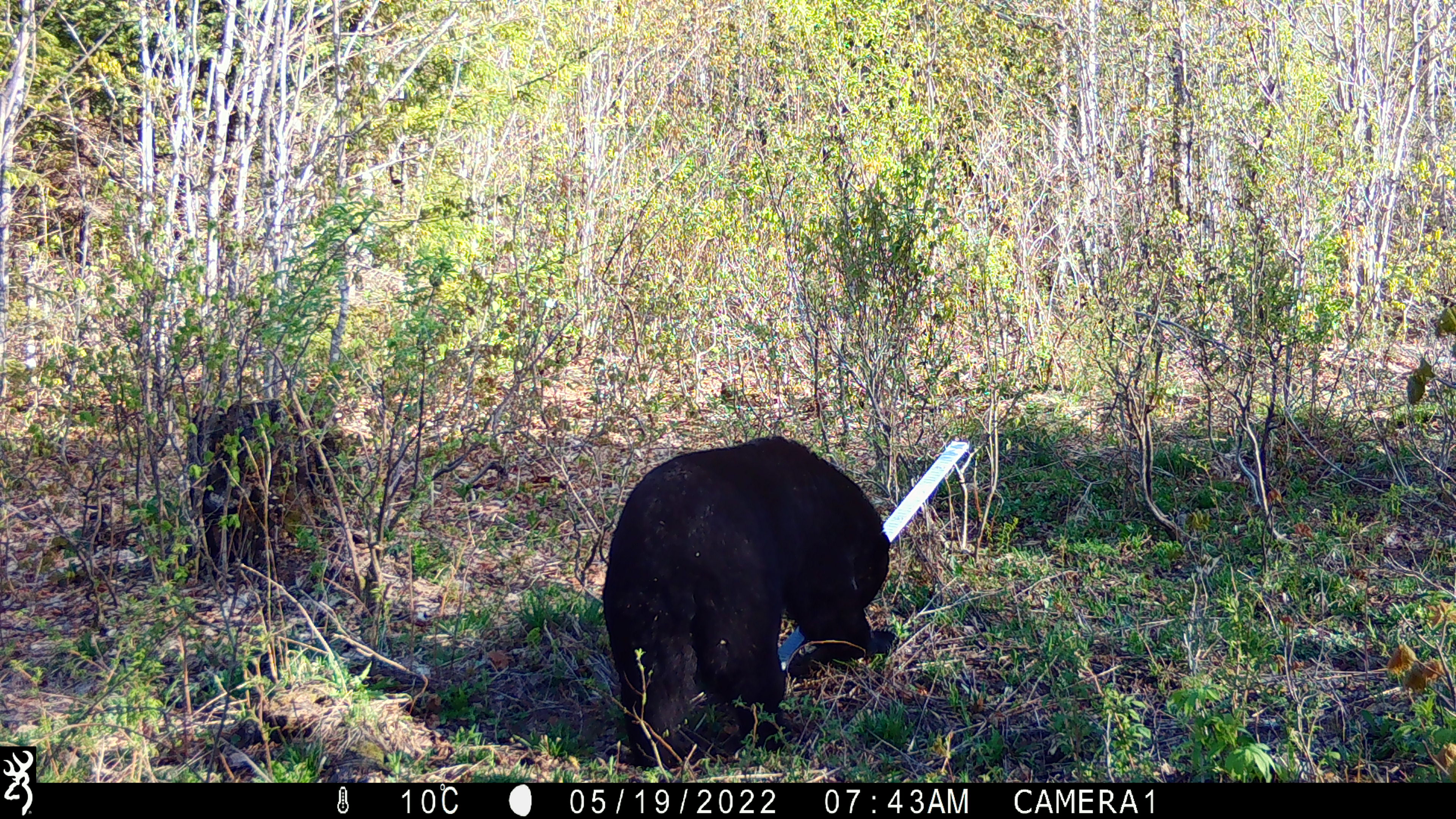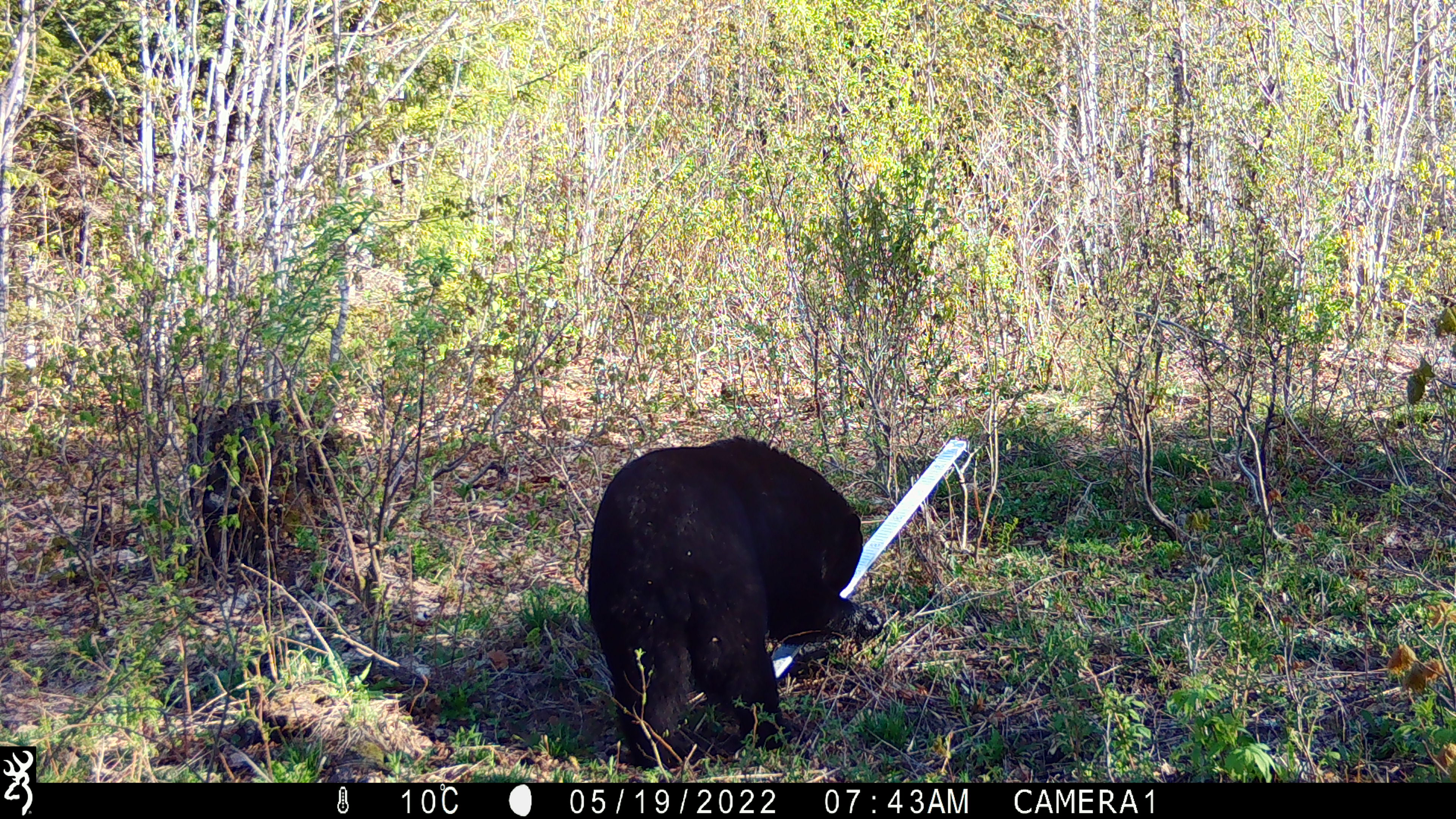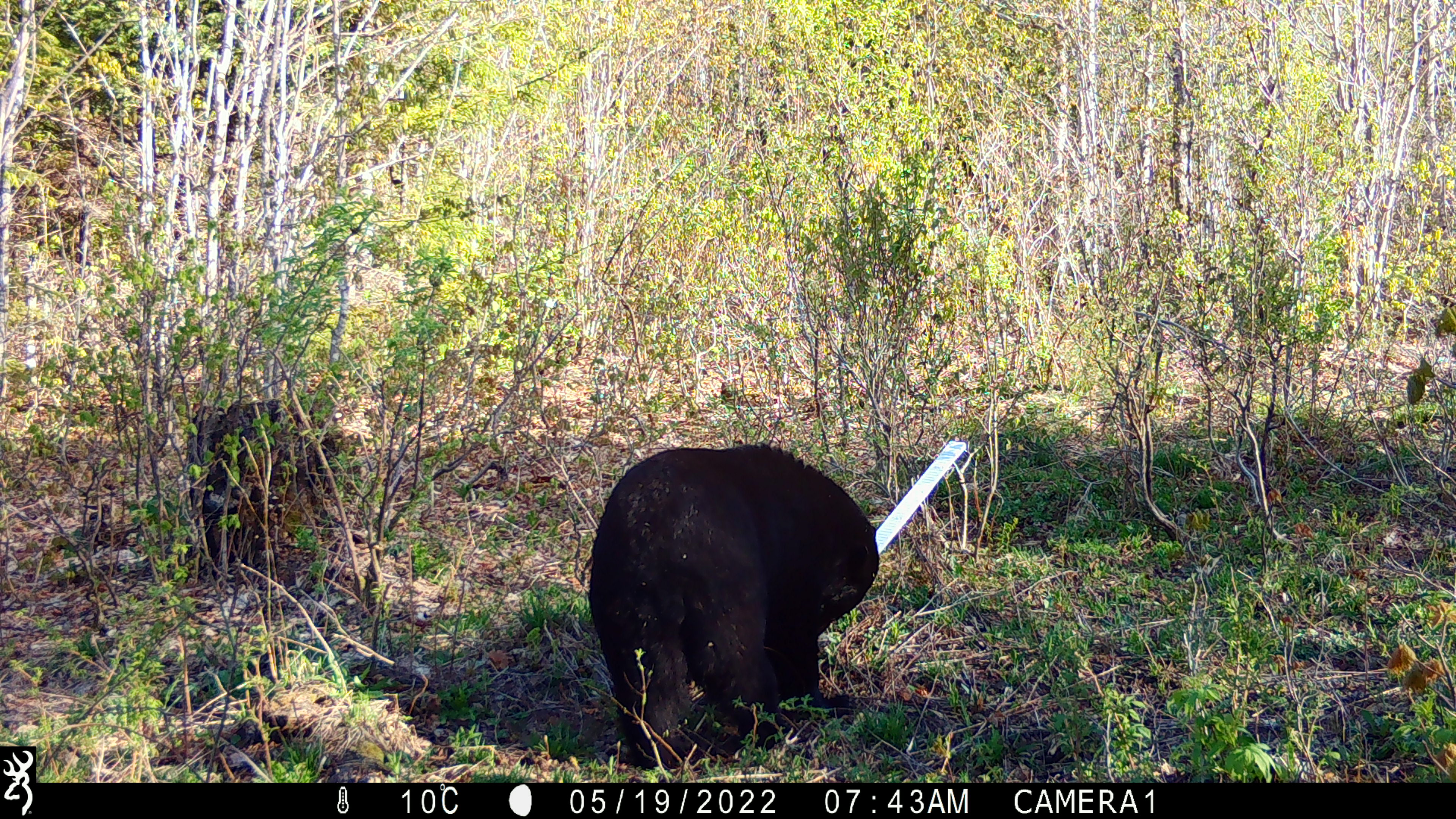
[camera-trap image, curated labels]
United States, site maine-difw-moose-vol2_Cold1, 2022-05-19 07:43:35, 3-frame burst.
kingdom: Animalia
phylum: Chordata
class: Mammalia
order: Carnivora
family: Ursidae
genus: Ursus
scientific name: Ursus americanus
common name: black bear